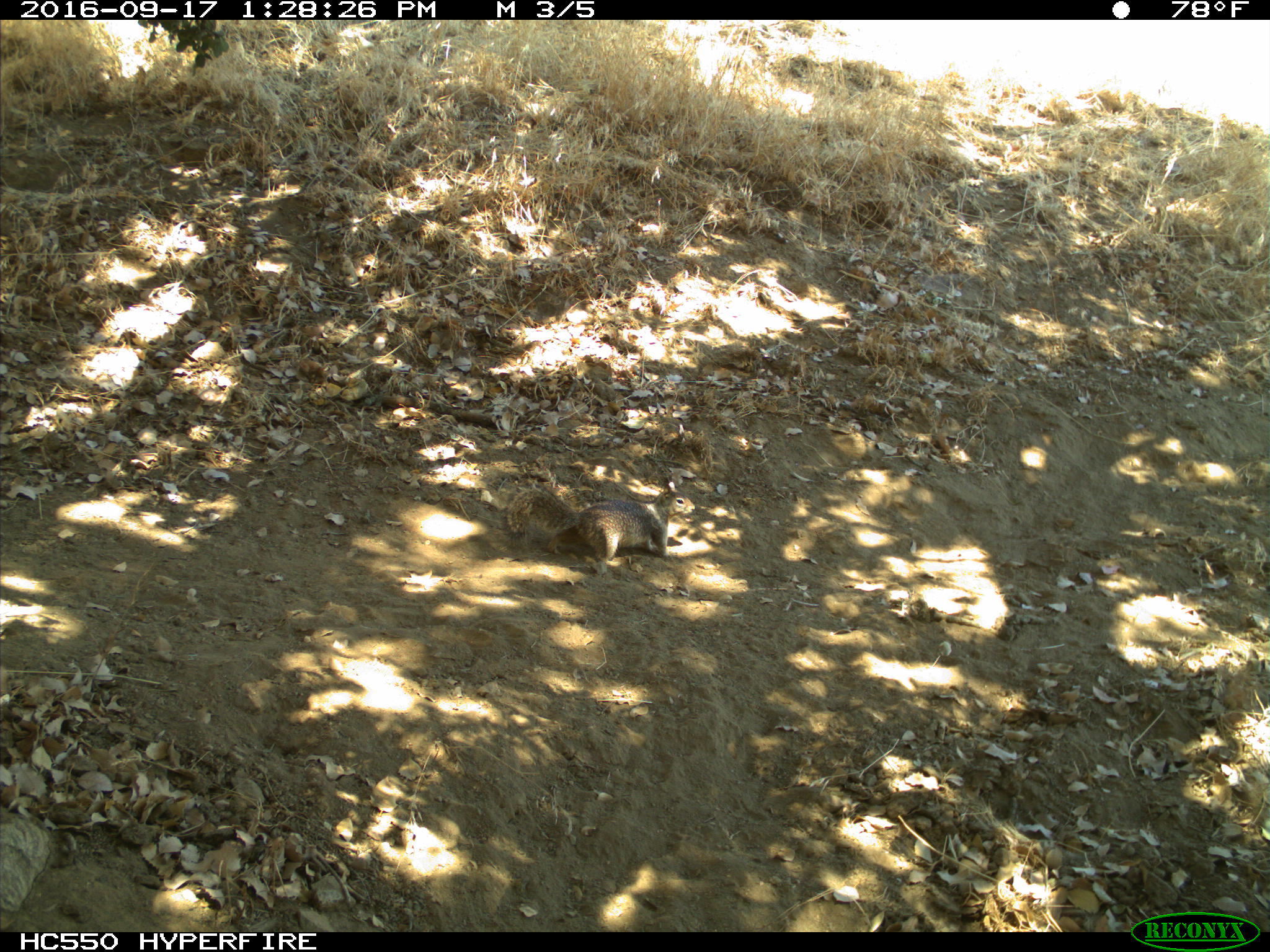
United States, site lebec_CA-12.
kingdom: Animalia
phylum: Chordata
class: Mammalia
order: Rodentia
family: Sciuridae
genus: Otospermophilus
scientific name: Otospermophilus beecheyi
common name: california ground squirrel